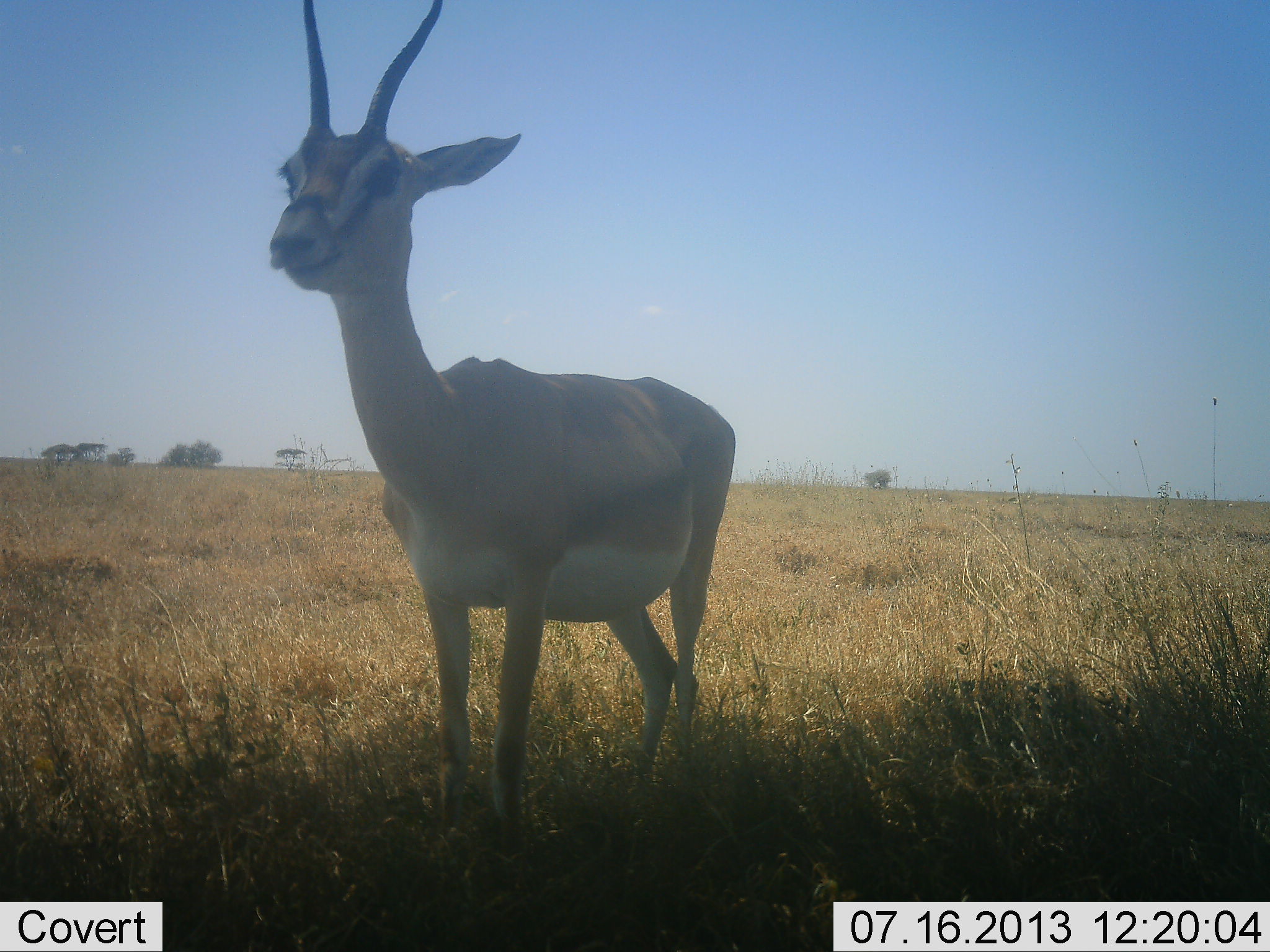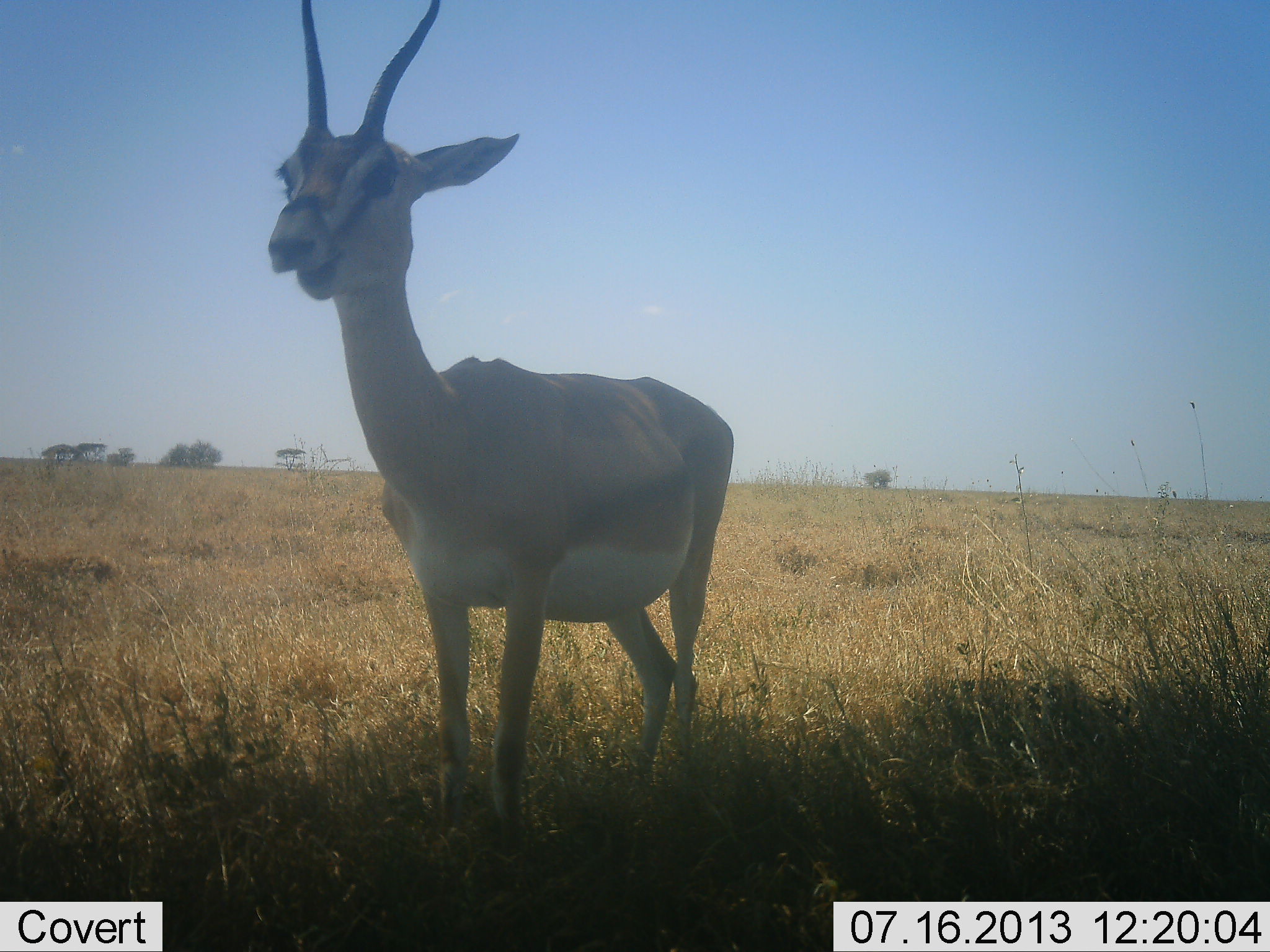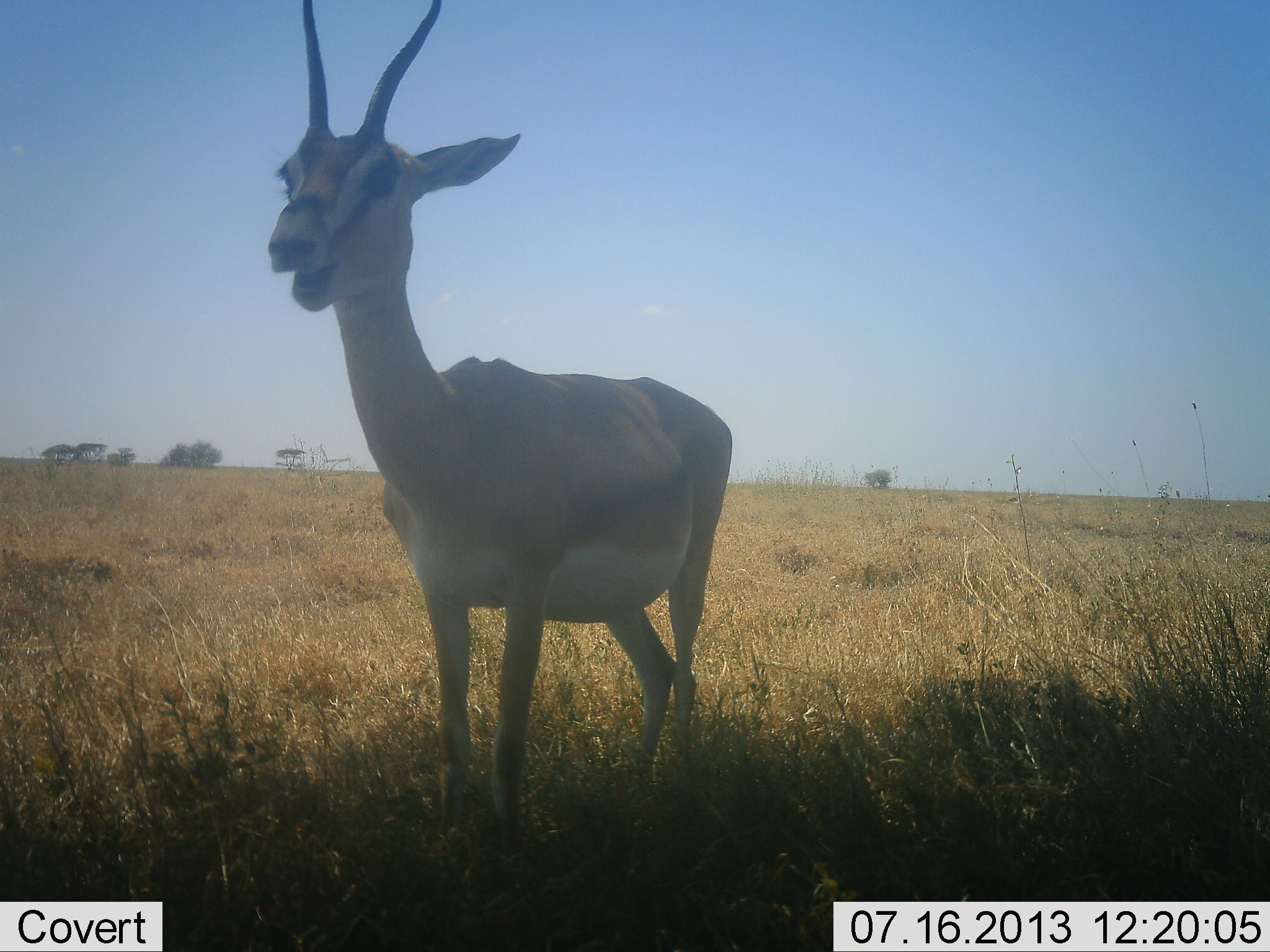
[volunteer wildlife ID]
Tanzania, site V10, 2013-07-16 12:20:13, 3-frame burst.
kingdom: Animalia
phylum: Chordata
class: Mammalia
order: Artiodactyla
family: Bovidae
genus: Nanger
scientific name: Nanger granti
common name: grant's gazelle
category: gazellegrants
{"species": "gazellegrants (grant's gazelle) (Nanger granti)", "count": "1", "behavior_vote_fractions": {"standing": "60%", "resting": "0%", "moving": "0%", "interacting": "0%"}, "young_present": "7%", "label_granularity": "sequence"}